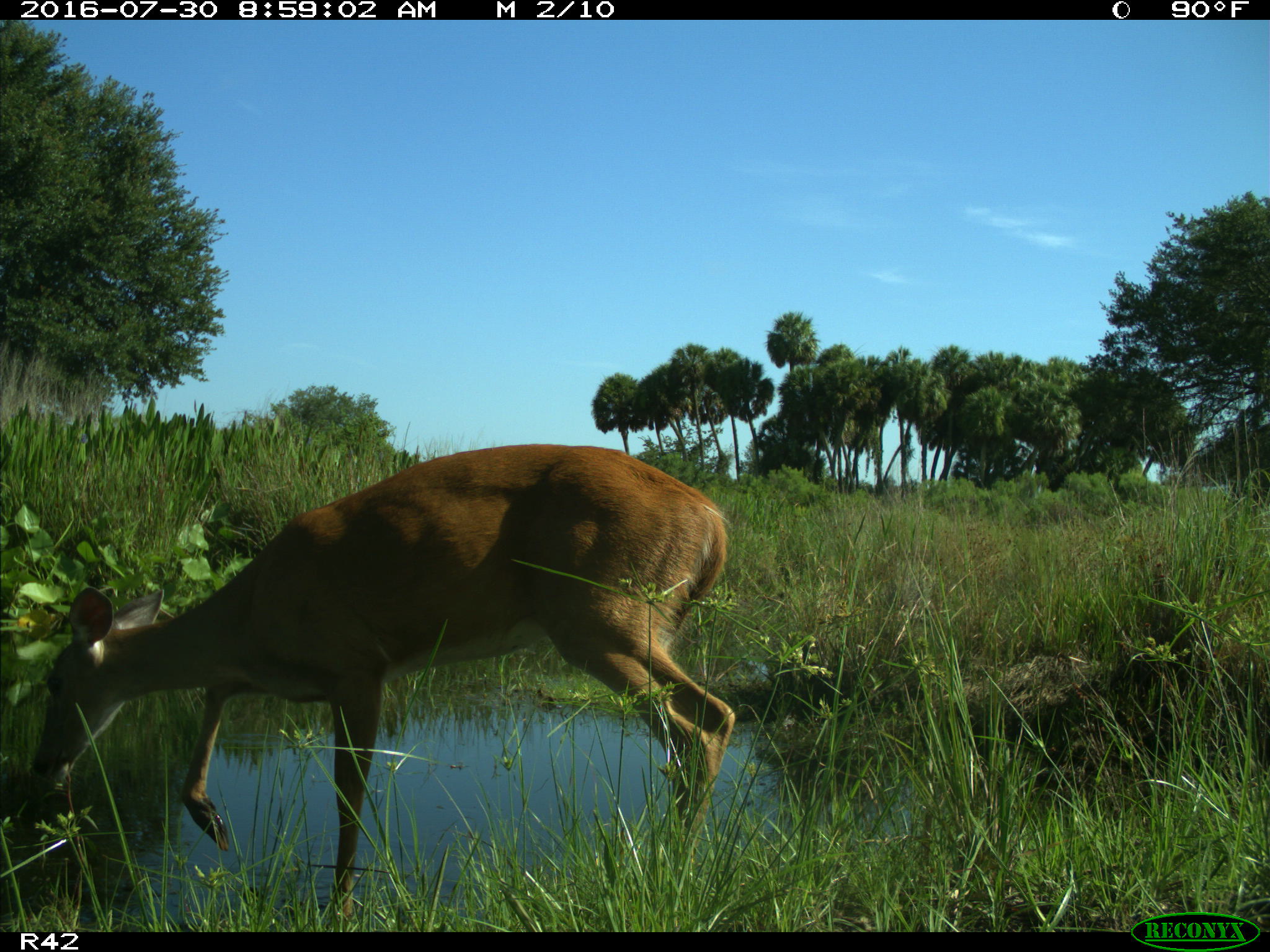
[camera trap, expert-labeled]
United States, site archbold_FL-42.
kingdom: Animalia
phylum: Chordata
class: Mammalia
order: Artiodactyla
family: Cervidae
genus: Odocoileus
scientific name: Odocoileus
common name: deer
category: unidentified deer